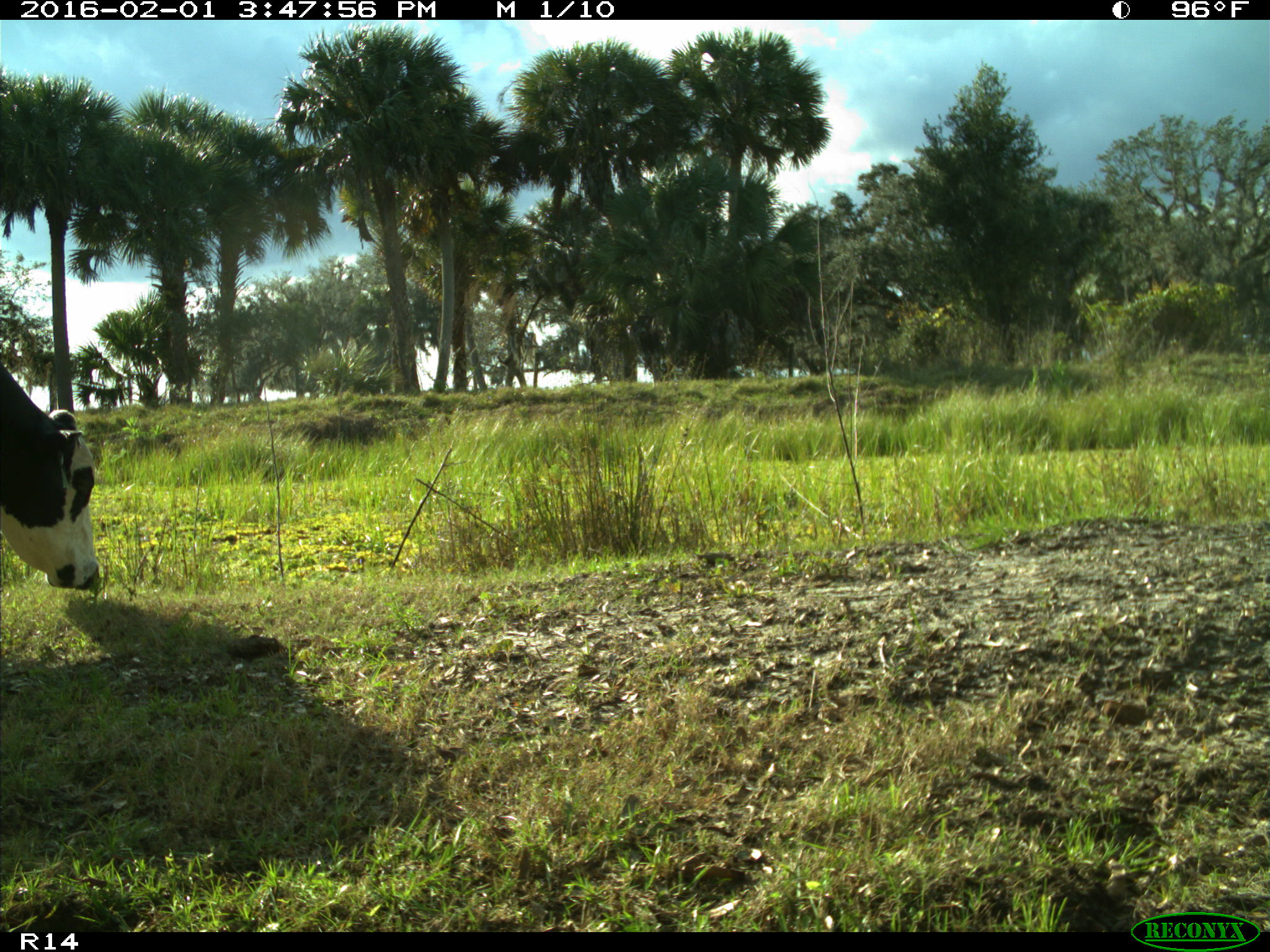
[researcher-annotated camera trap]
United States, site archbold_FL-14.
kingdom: Animalia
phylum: Chordata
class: Mammalia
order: Artiodactyla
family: Bovidae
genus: Bos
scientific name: Bos taurus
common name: domestic cow